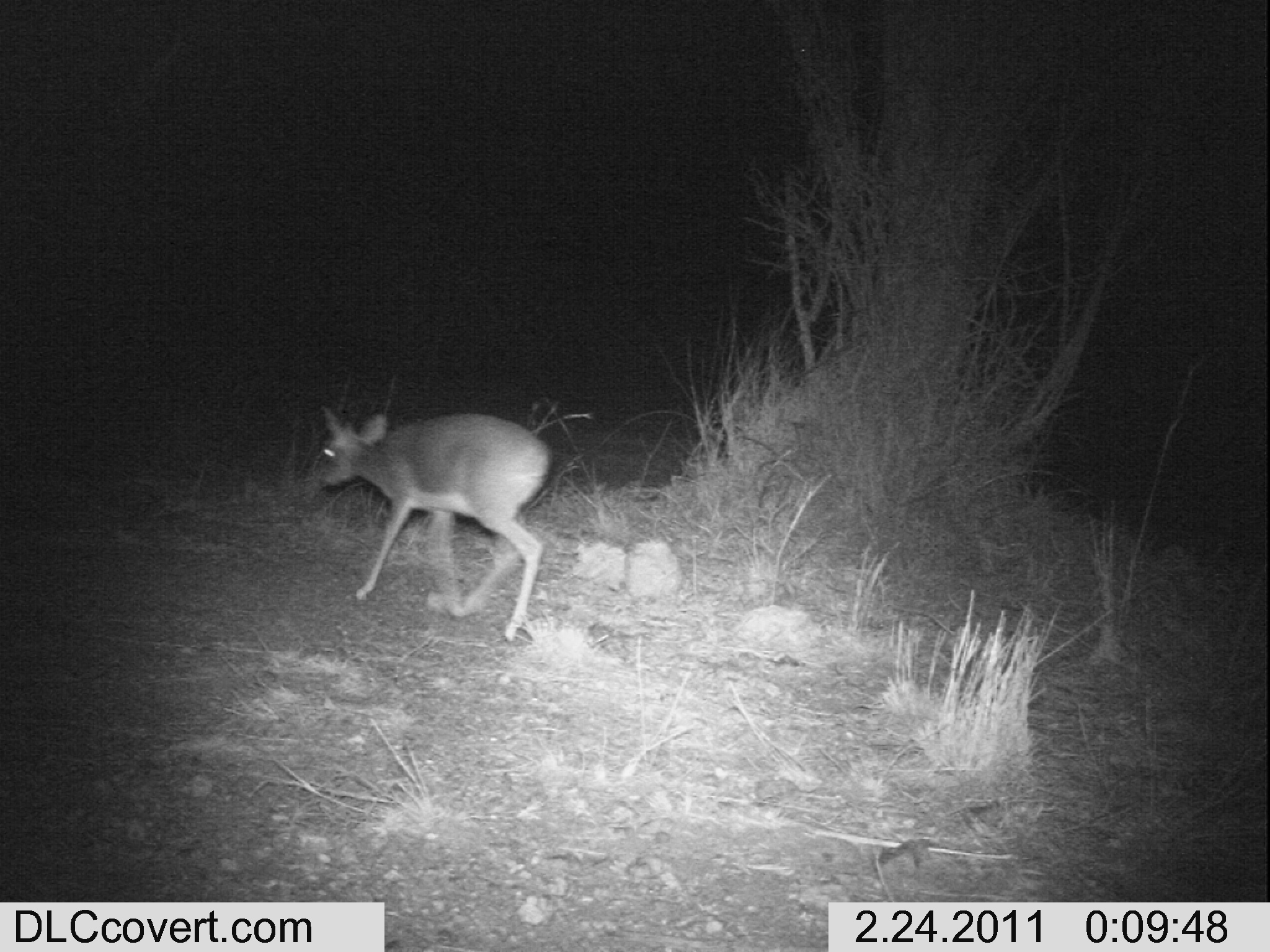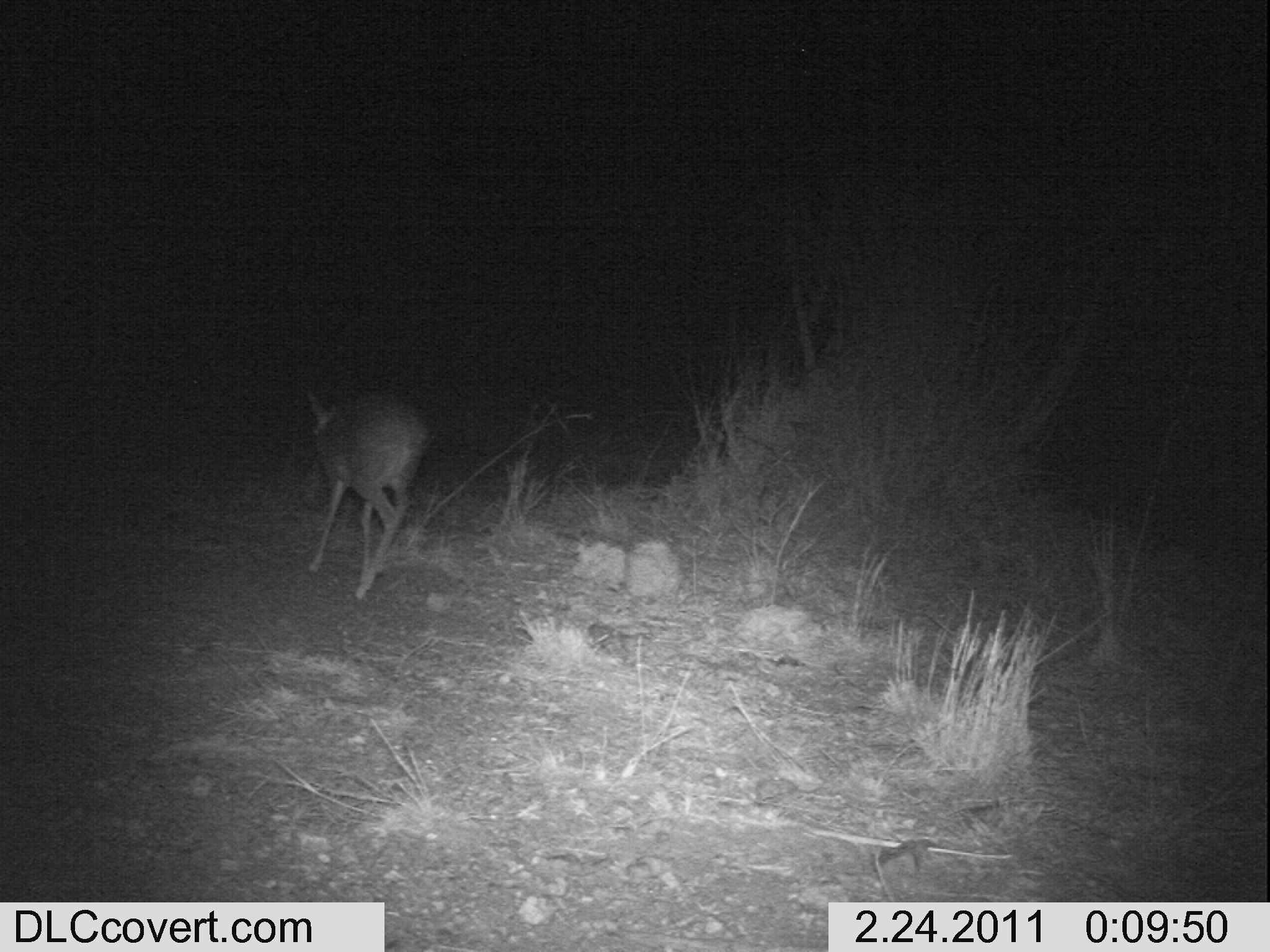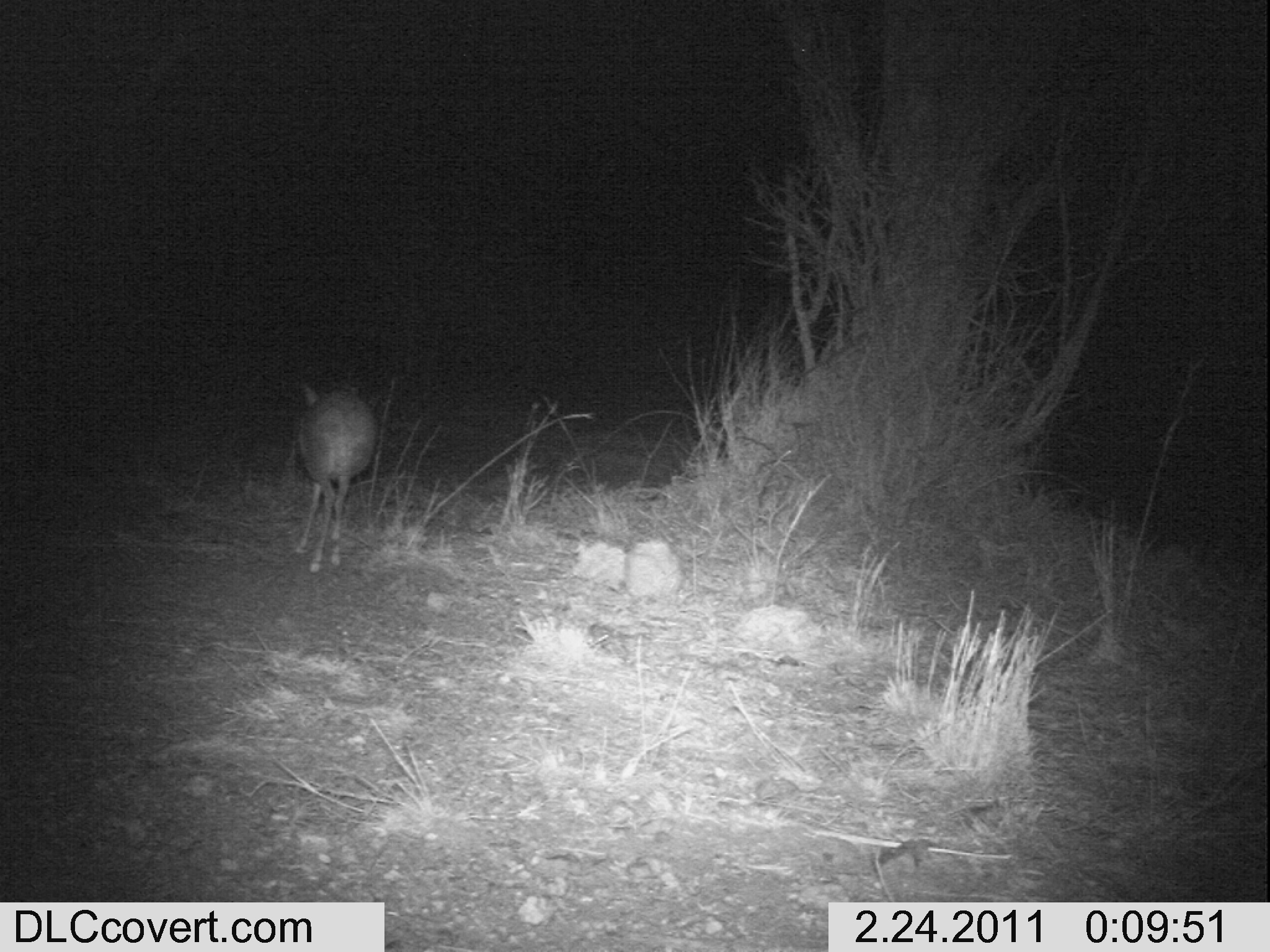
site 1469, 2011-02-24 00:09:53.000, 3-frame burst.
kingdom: Animalia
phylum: Chordata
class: Mammalia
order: Artiodactyla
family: Bovidae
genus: Madoqua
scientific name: Madoqua guentheri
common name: günther's dik-dik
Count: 1.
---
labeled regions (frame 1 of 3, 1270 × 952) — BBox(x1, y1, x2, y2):
madoqua guentheri: BBox(314, 401, 552, 642)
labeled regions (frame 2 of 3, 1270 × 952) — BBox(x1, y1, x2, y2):
madoqua guentheri: BBox(304, 387, 434, 599)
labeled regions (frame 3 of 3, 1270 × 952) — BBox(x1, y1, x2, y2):
madoqua guentheri: BBox(290, 376, 379, 574)